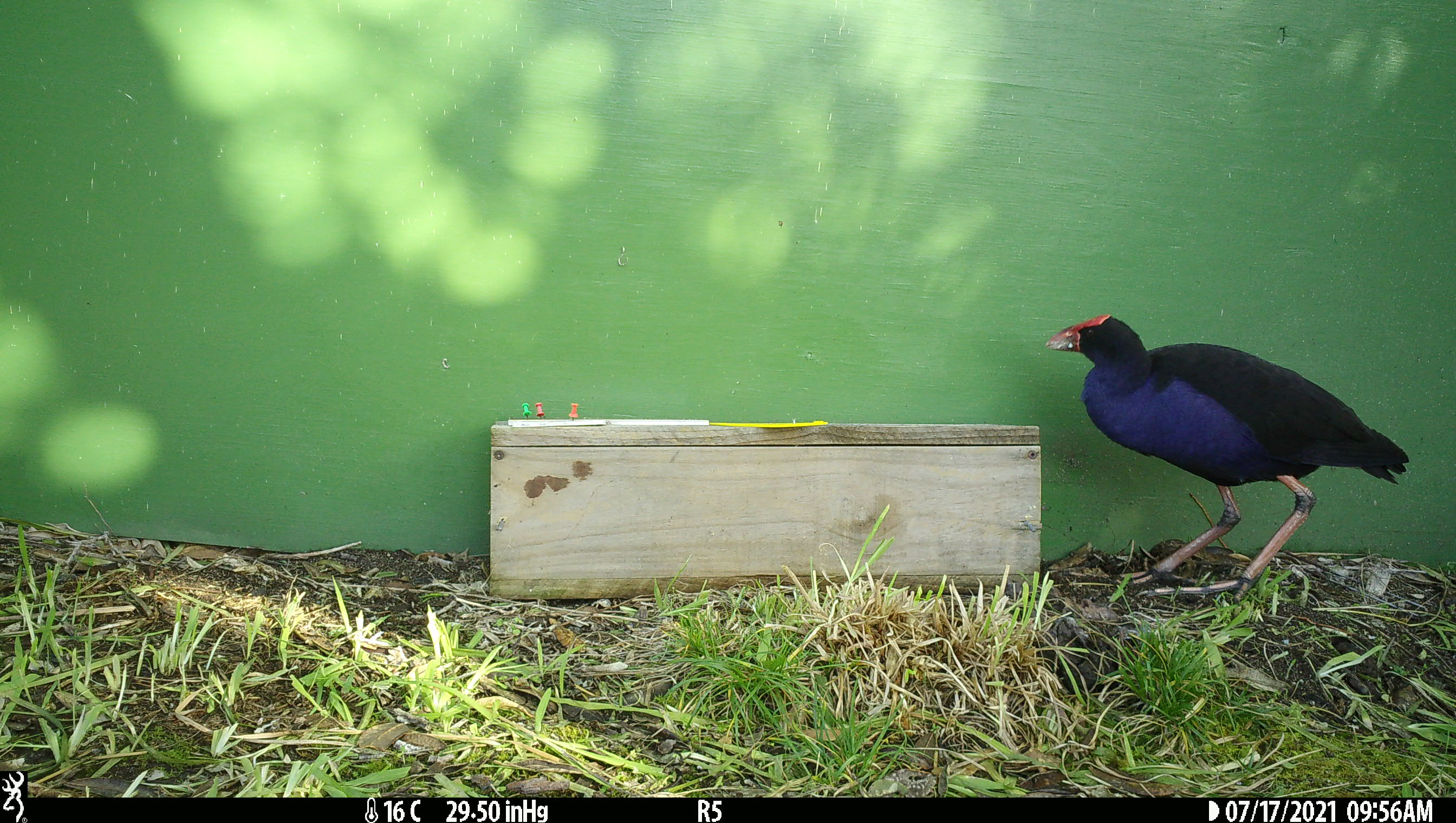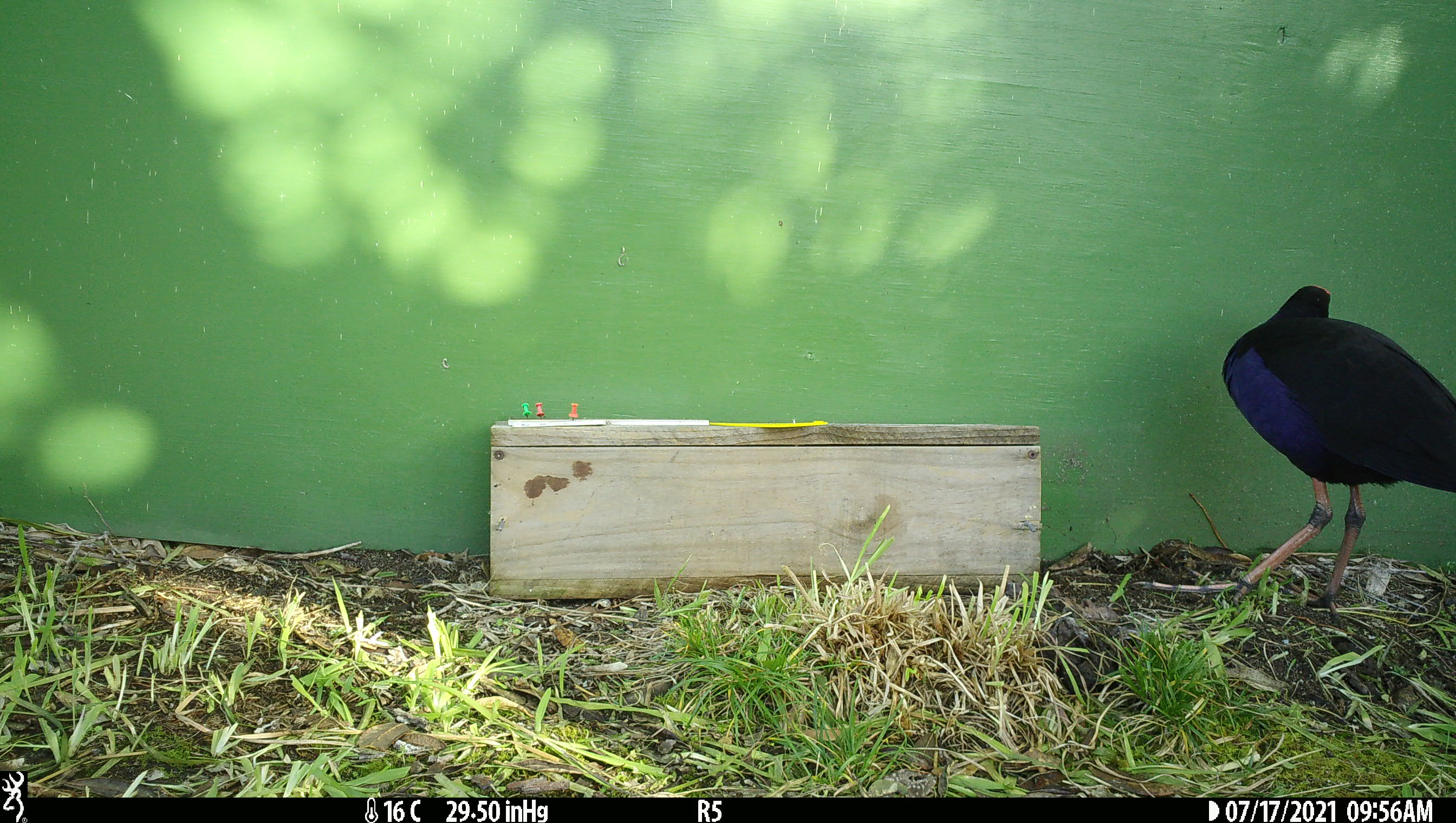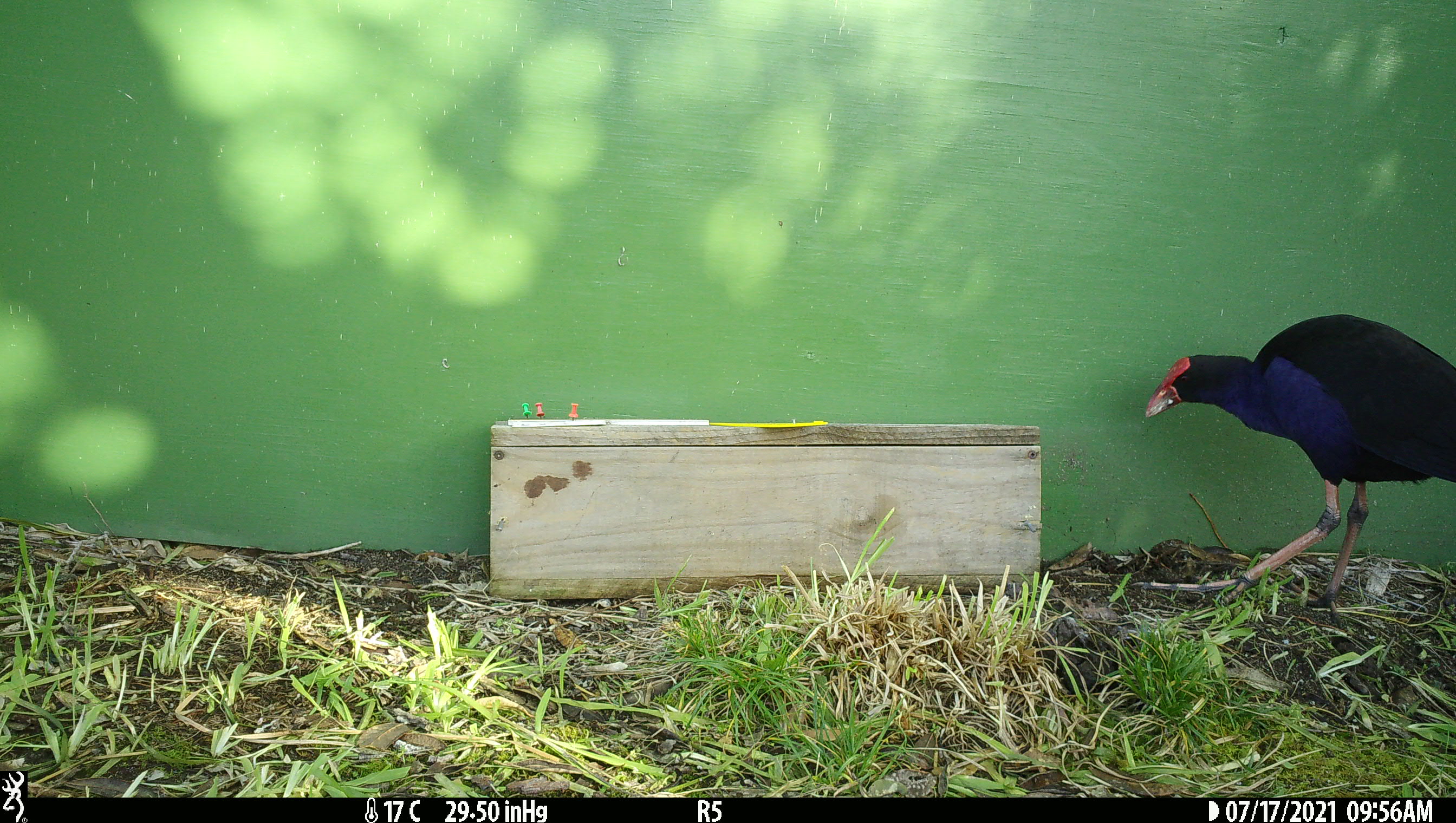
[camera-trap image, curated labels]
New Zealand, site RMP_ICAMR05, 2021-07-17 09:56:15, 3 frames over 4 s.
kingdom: Animalia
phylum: Chordata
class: Aves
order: Gruiformes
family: Rallidae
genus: Porphyrio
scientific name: Porphyrio melanotus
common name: australasian swamphen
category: pukeko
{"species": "pukeko (australasian swamphen) (Porphyrio melanotus)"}